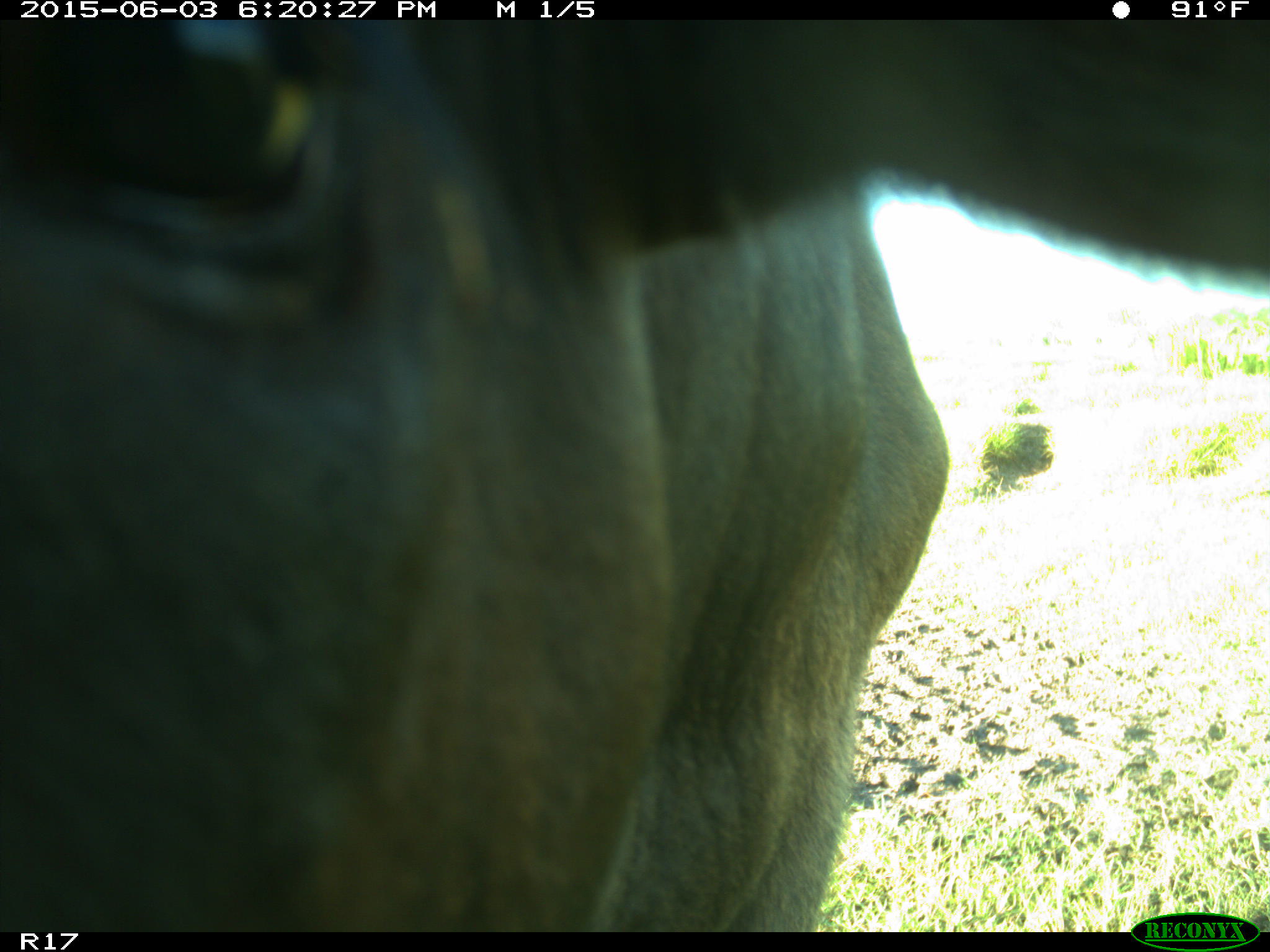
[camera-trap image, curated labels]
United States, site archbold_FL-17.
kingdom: Animalia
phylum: Chordata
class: Mammalia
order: Artiodactyla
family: Bovidae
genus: Bos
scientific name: Bos taurus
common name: domestic cow